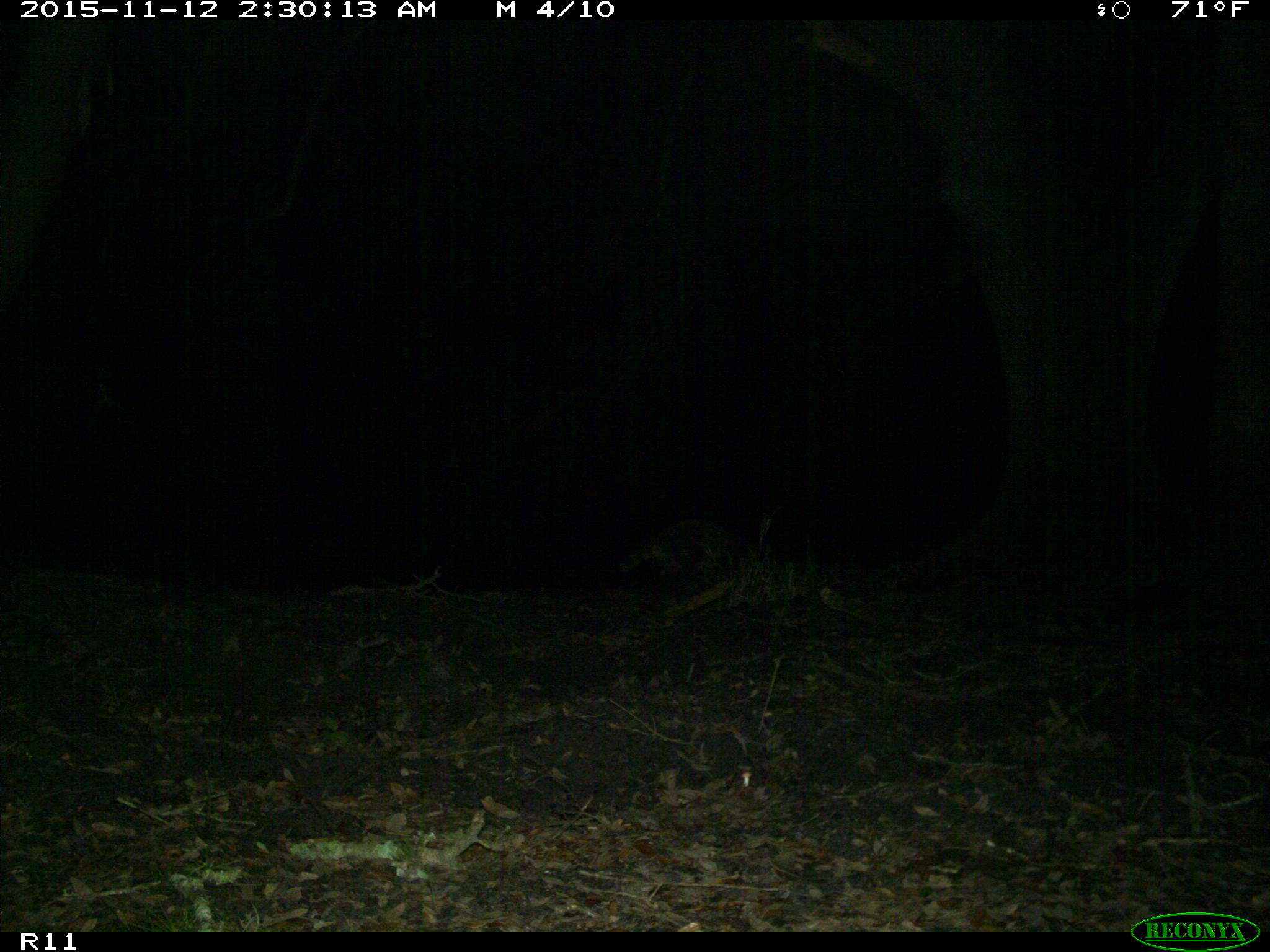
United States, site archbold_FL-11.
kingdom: Animalia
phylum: Chordata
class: Mammalia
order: Carnivora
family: Procyonidae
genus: Procyon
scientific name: Procyon lotor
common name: common raccoon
Procyon lotor (common raccoon).